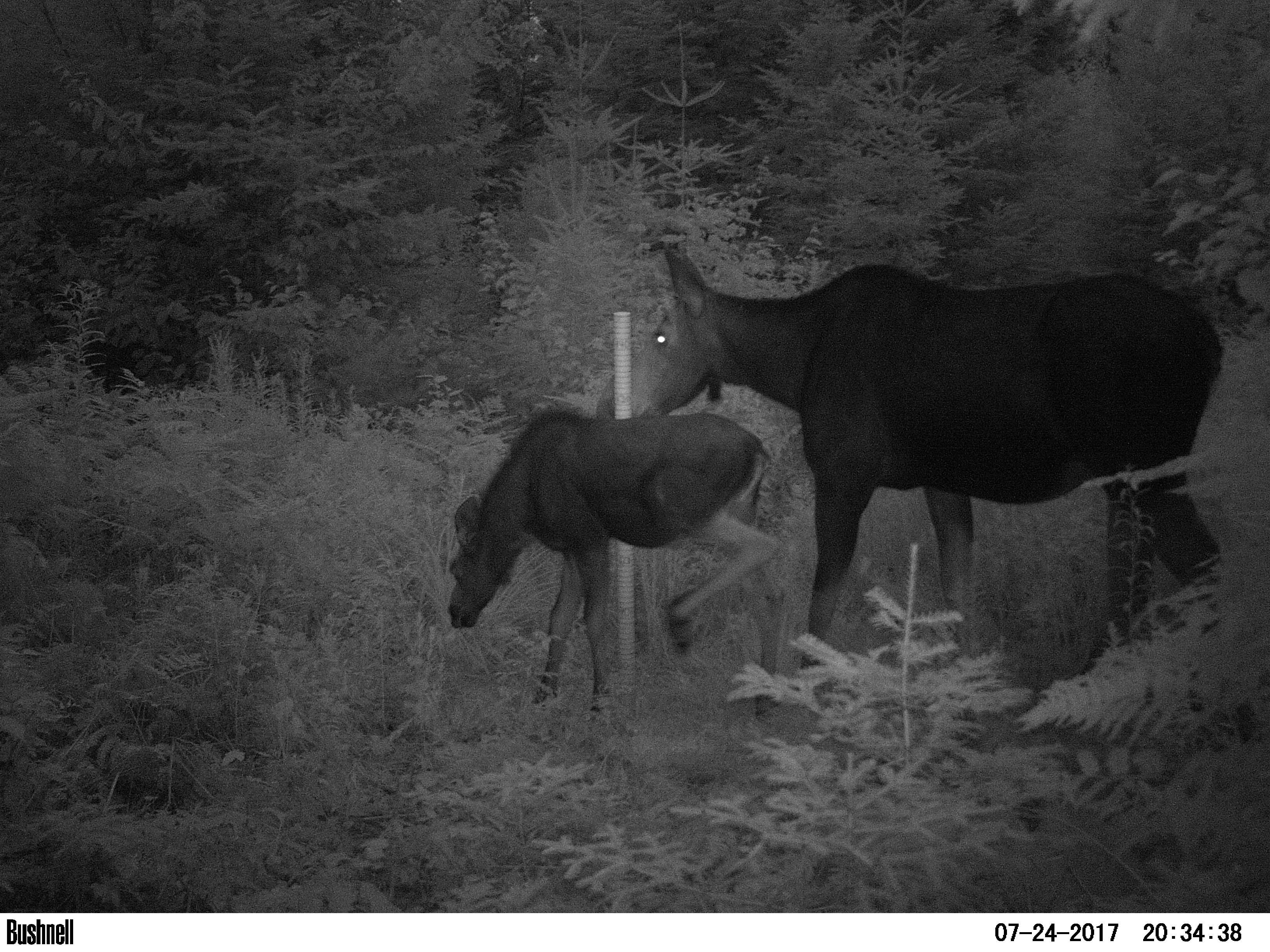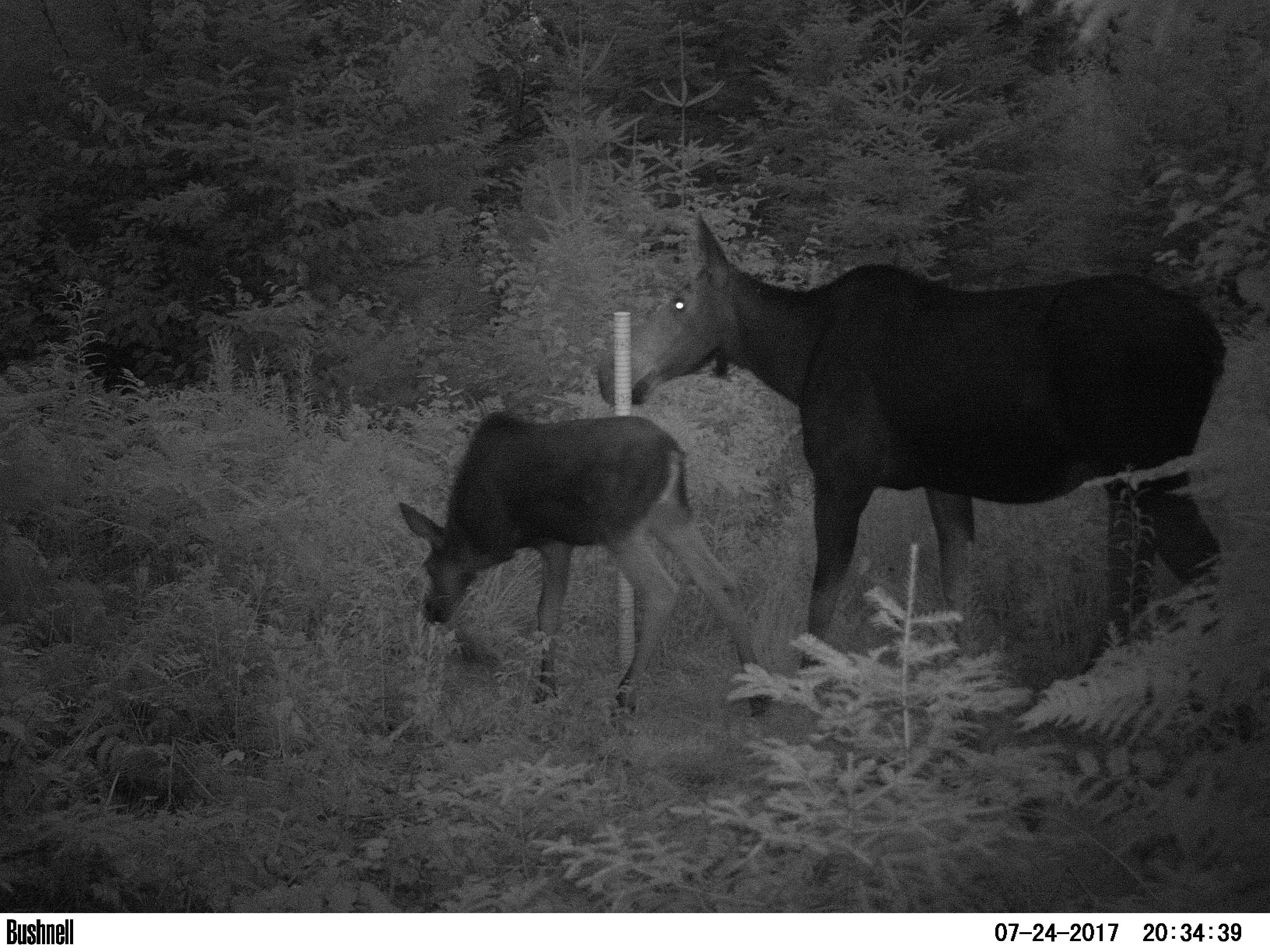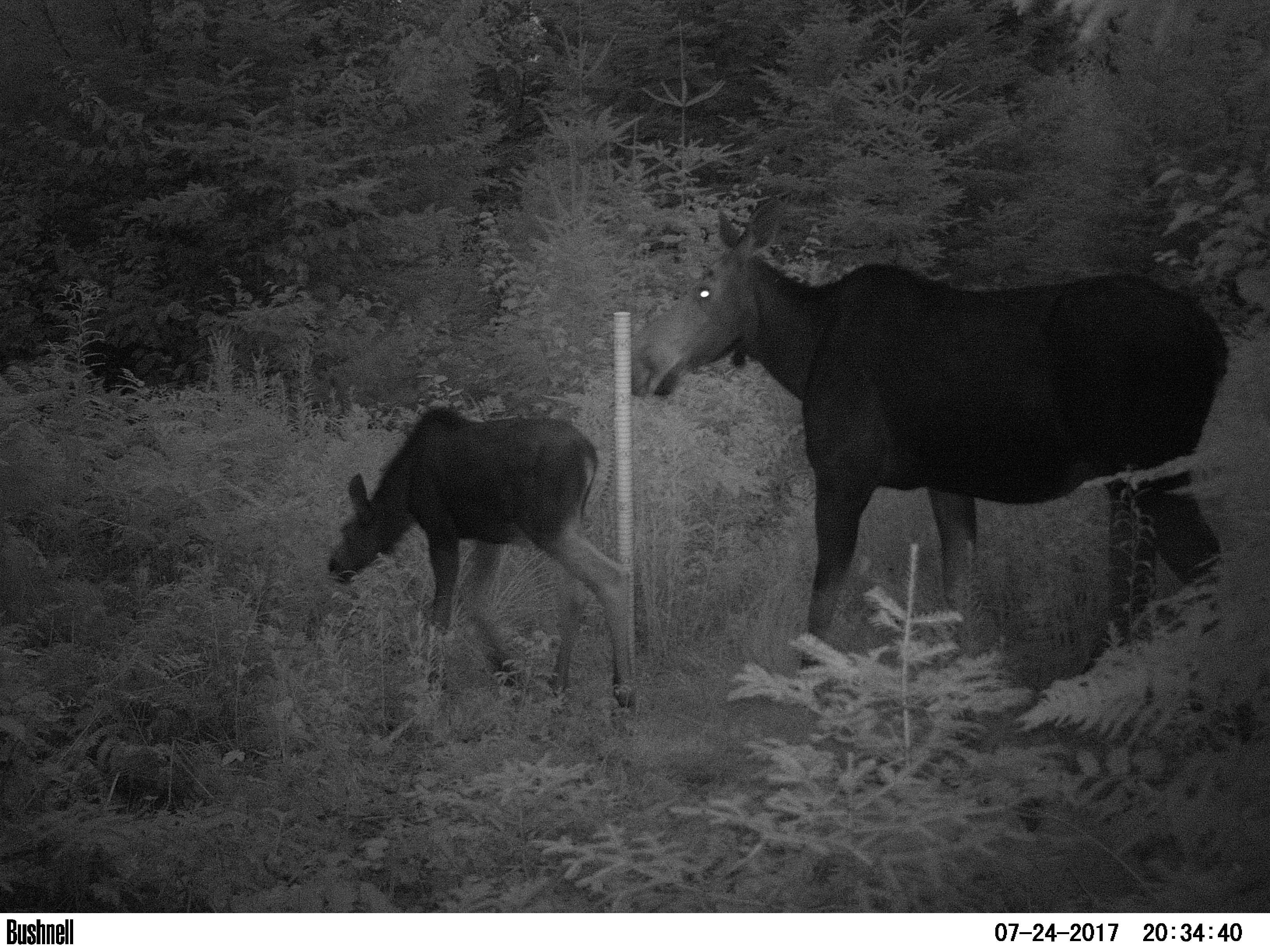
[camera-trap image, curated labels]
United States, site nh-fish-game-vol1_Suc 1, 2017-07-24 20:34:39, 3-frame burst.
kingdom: Animalia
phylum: Chordata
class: Mammalia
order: Artiodactyla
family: Cervidae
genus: Alces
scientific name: Alces alces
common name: moose